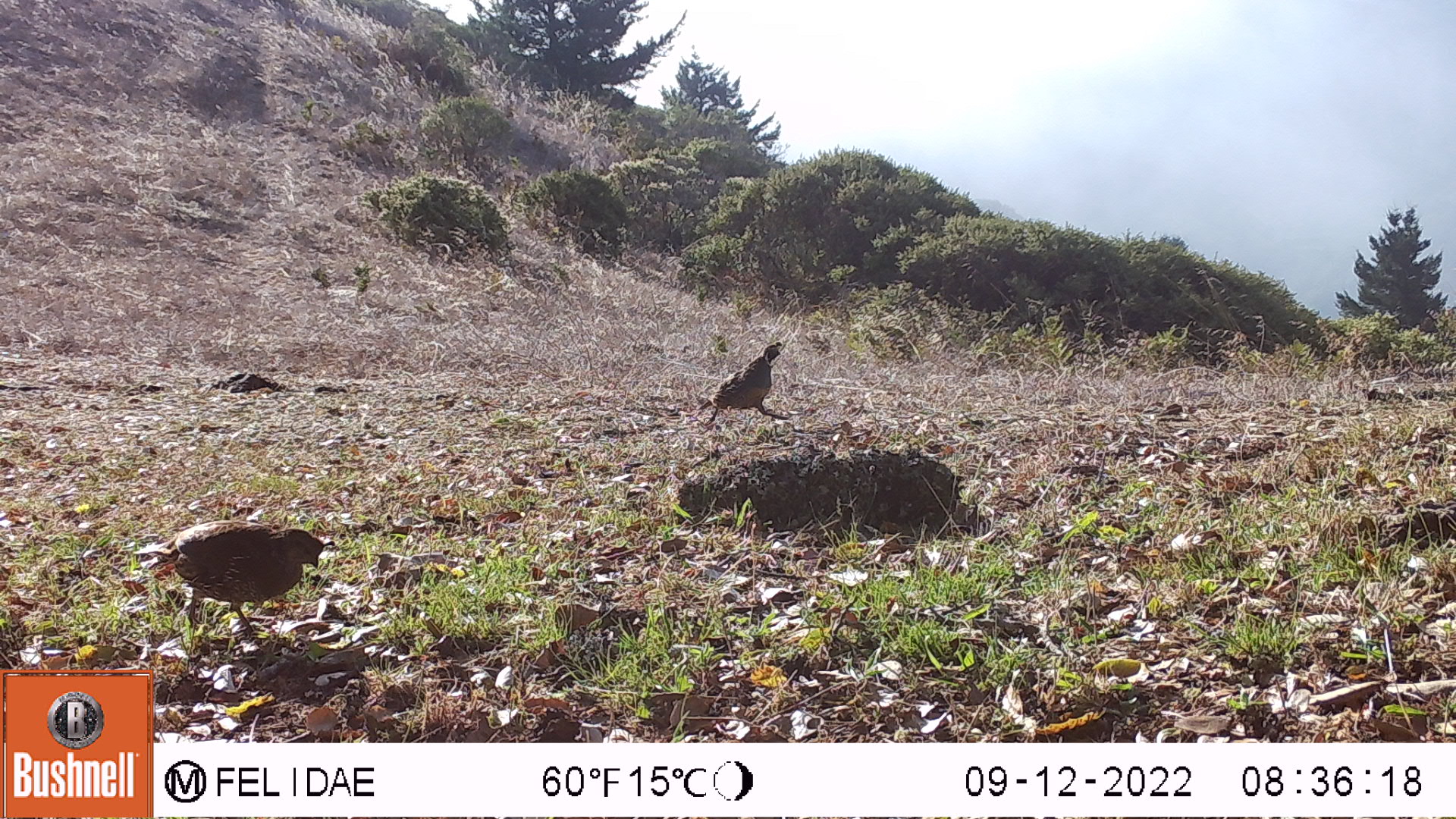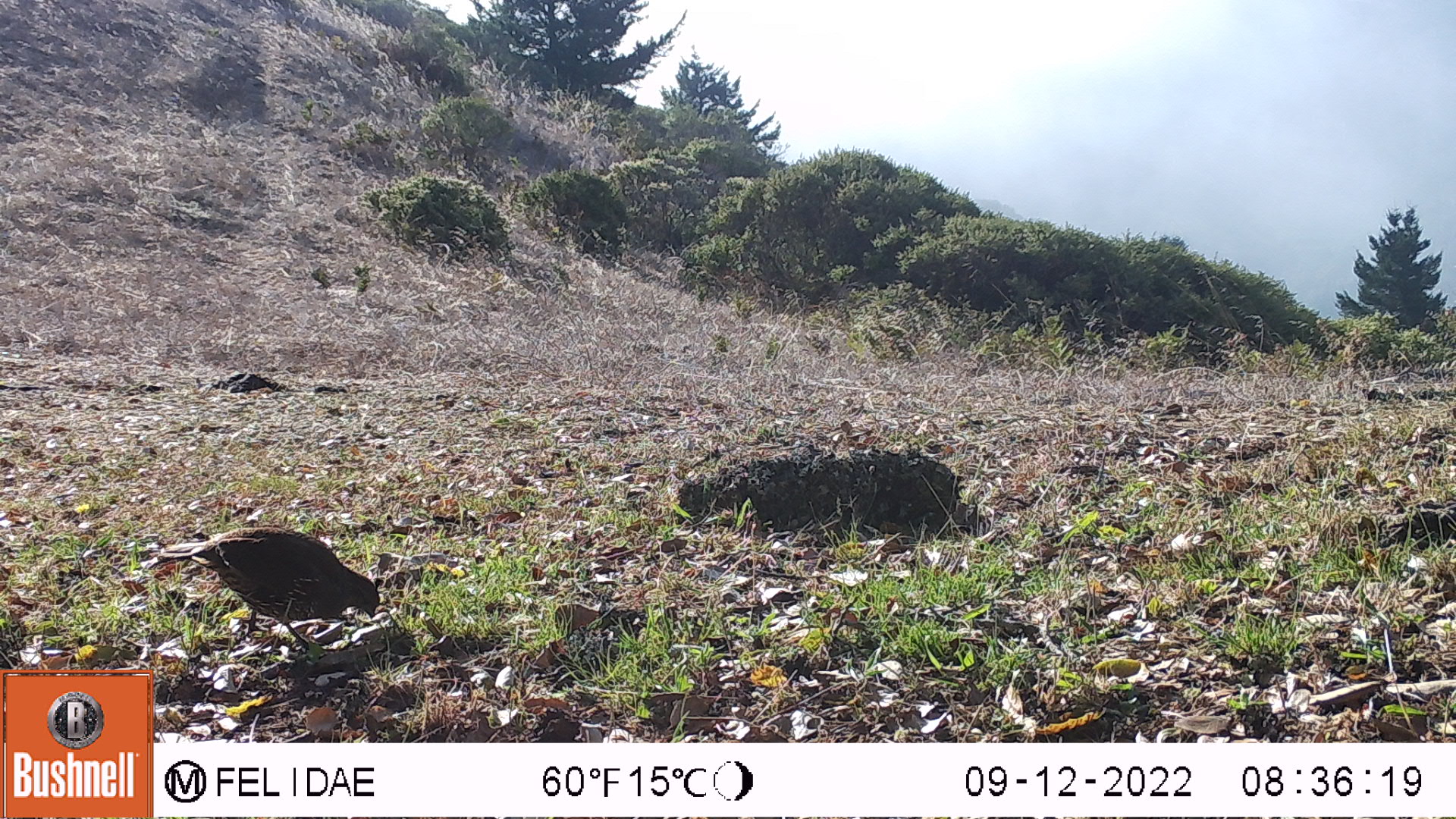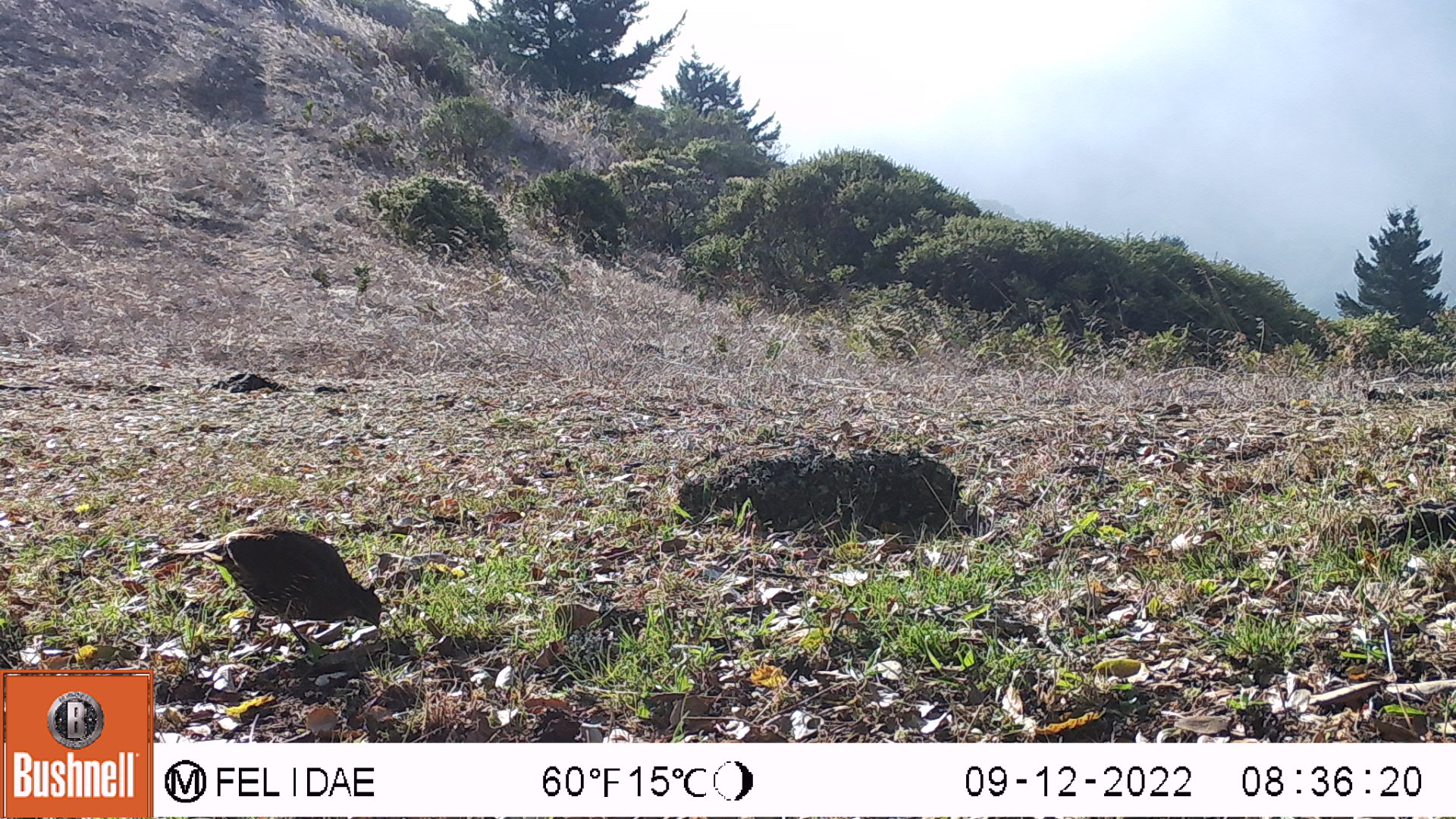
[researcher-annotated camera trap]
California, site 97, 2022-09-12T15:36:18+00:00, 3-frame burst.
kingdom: Animalia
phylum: Chordata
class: Aves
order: Galliformes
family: Odontophoridae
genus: Callipepla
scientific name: Callipepla californica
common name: california quail